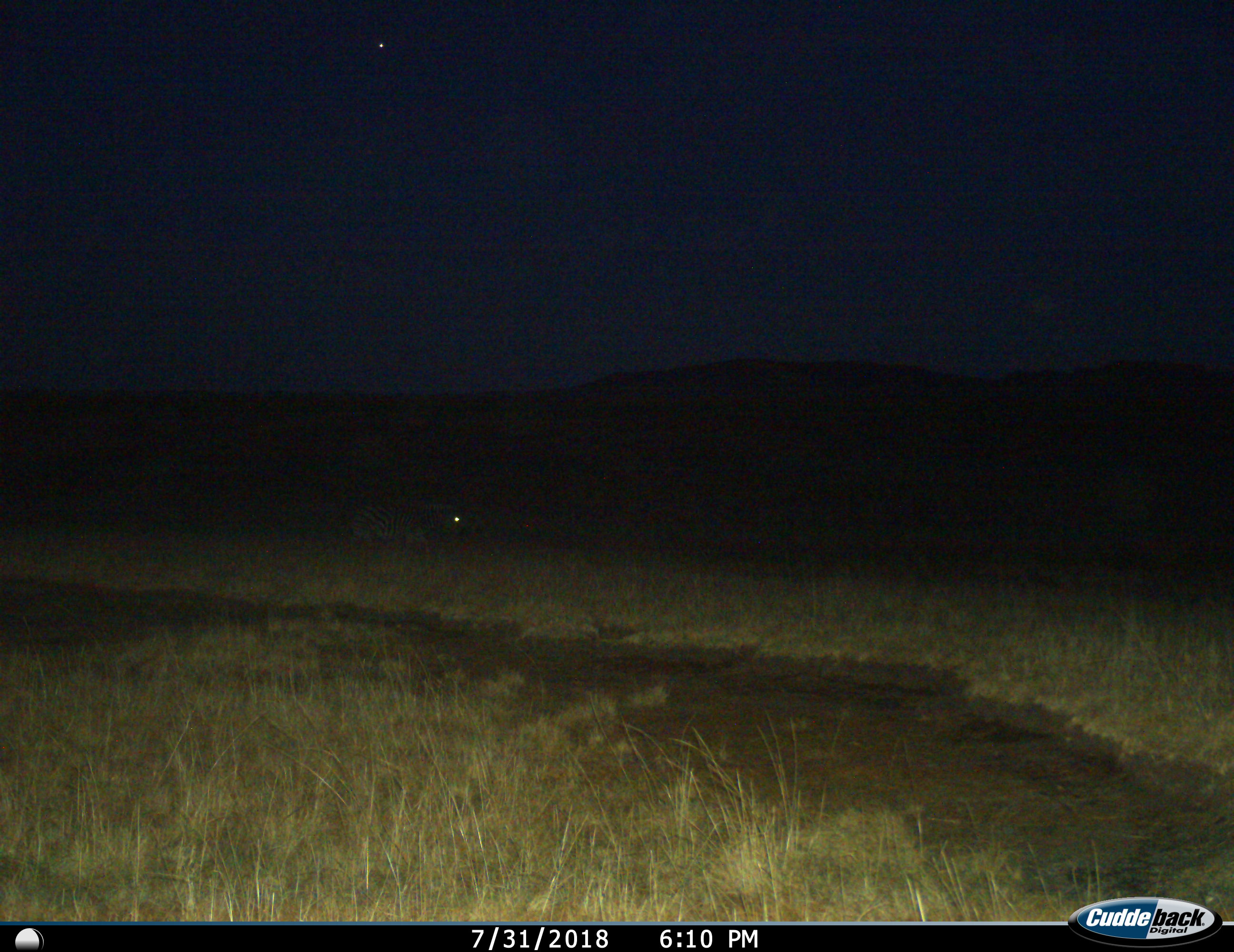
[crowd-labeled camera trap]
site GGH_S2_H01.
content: unidentified animal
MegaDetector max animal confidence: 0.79